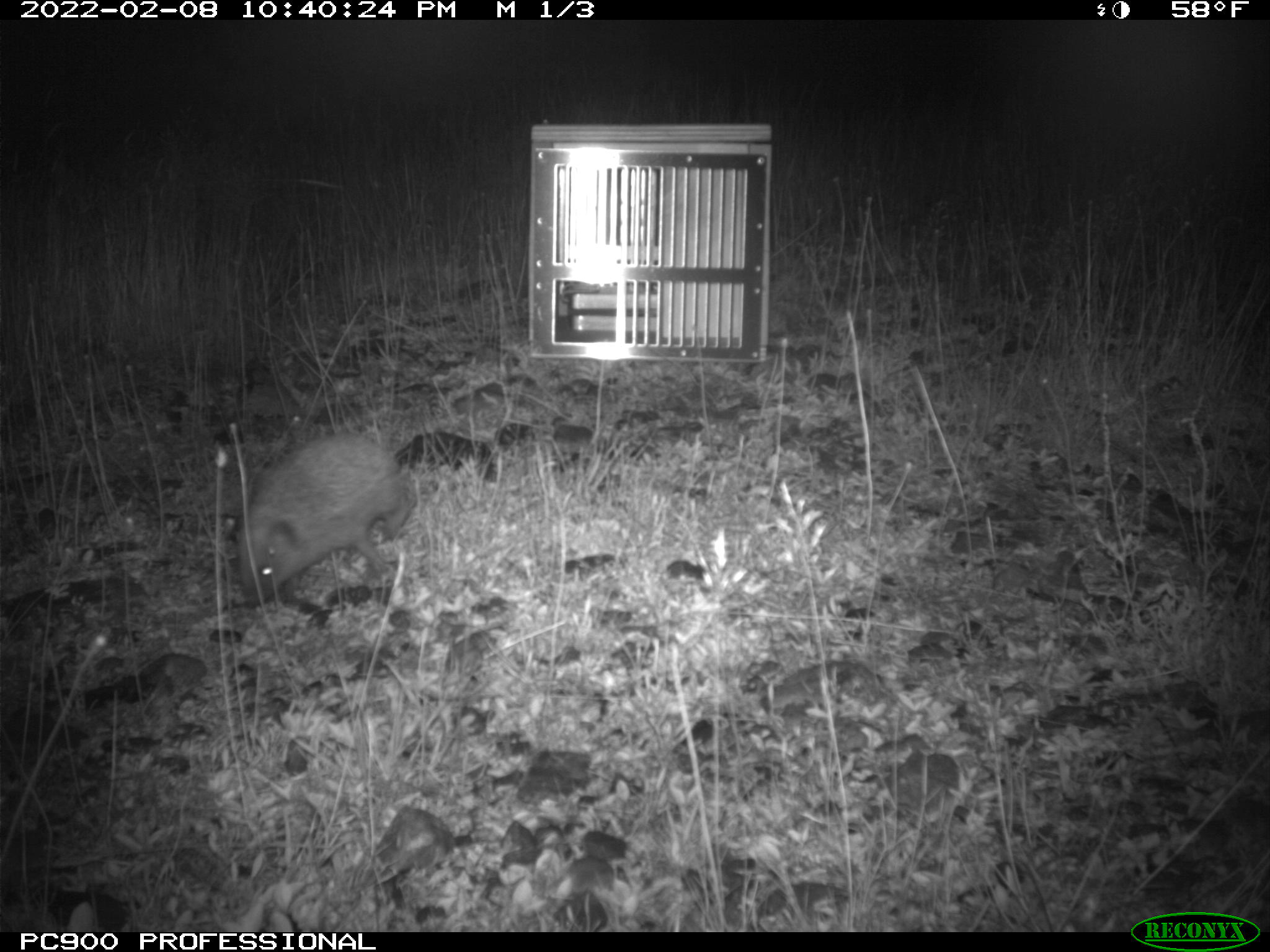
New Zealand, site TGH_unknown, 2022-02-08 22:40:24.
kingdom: Animalia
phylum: Chordata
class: Mammalia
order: Eulipotyphla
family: Erinaceidae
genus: Erinaceus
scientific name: Erinaceus europaeus europaeus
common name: european hedgehog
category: hedgehog